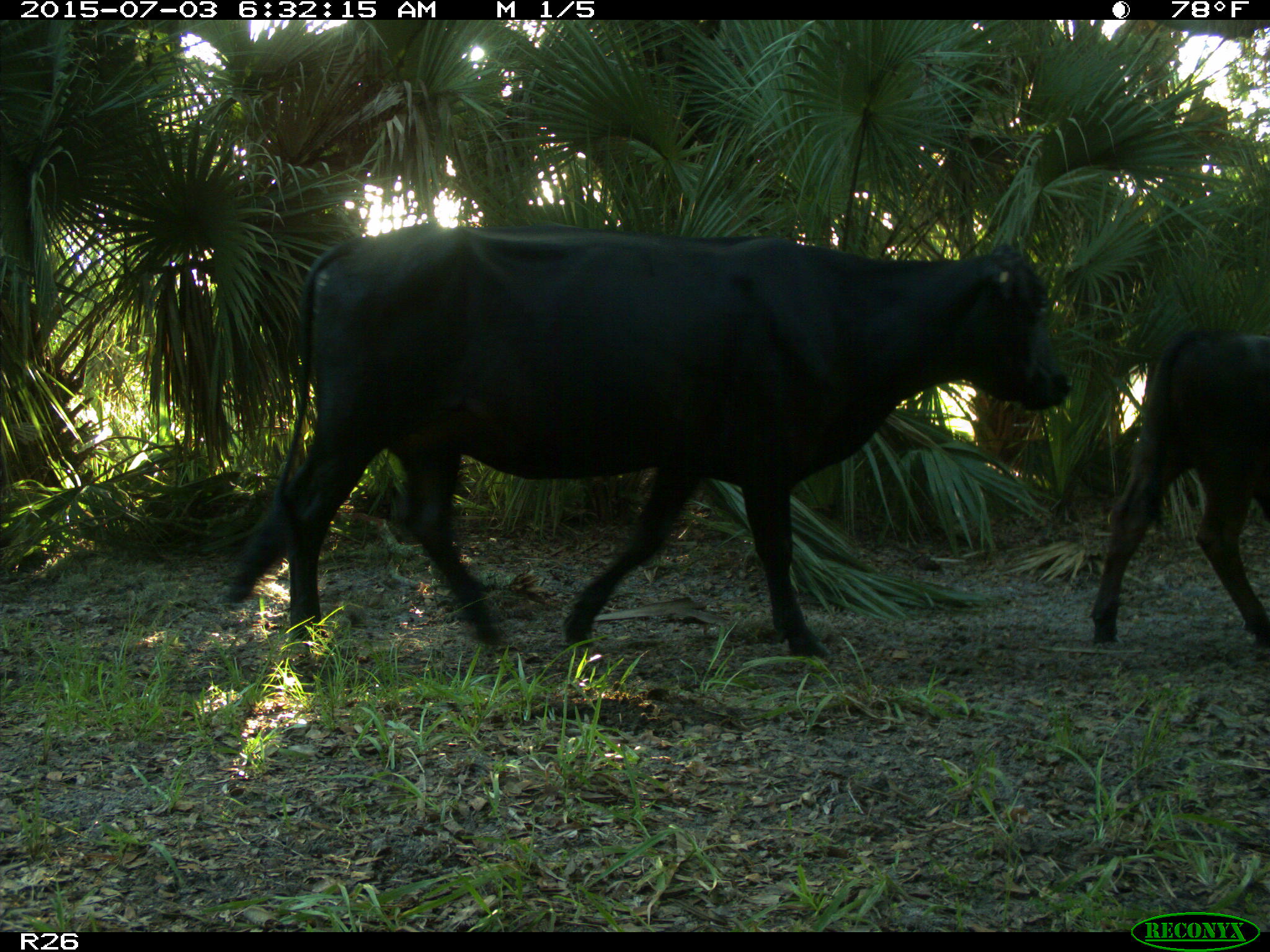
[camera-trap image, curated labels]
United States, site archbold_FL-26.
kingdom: Animalia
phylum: Chordata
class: Mammalia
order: Artiodactyla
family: Bovidae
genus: Bos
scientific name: Bos taurus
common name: domestic cow